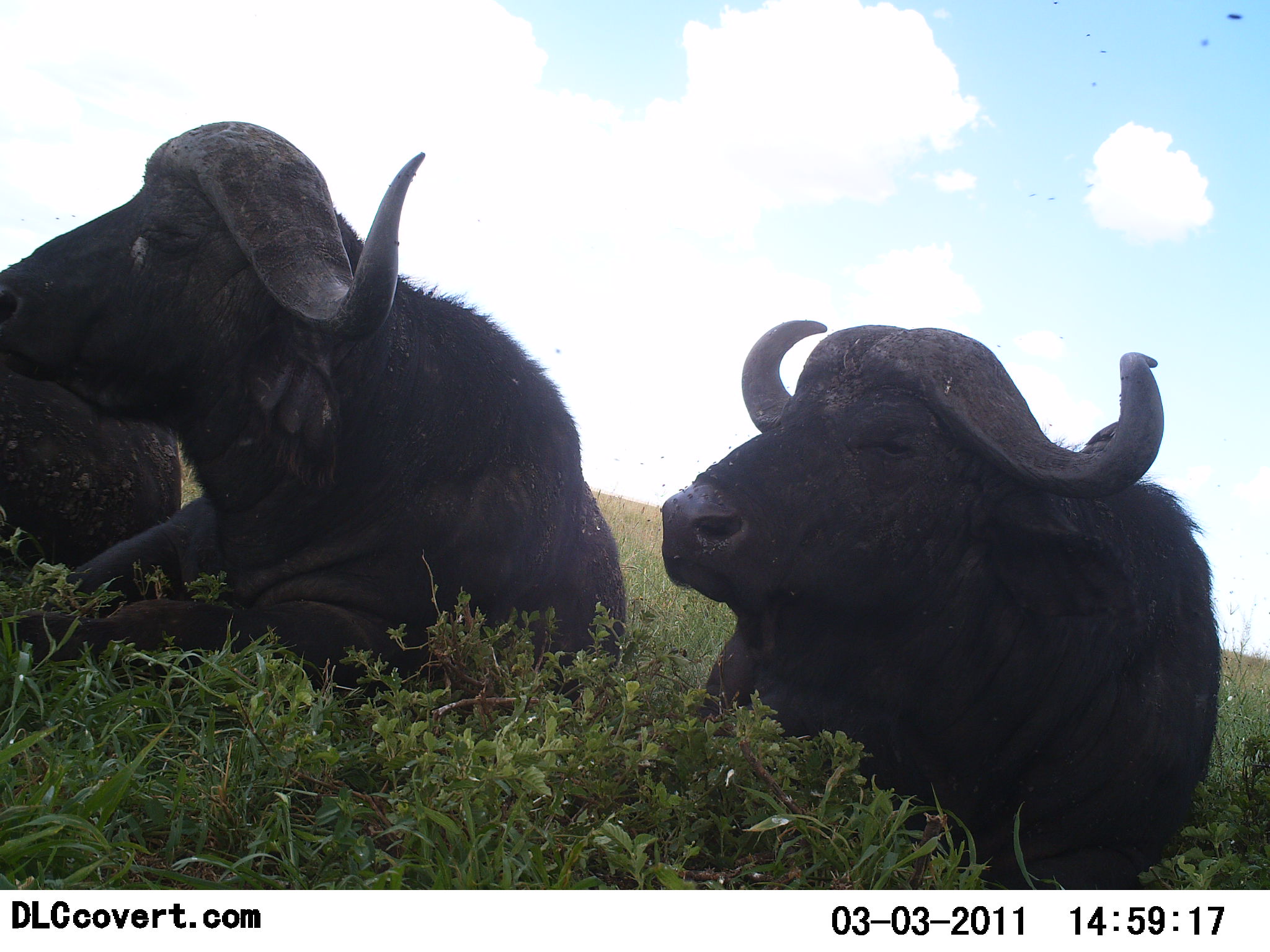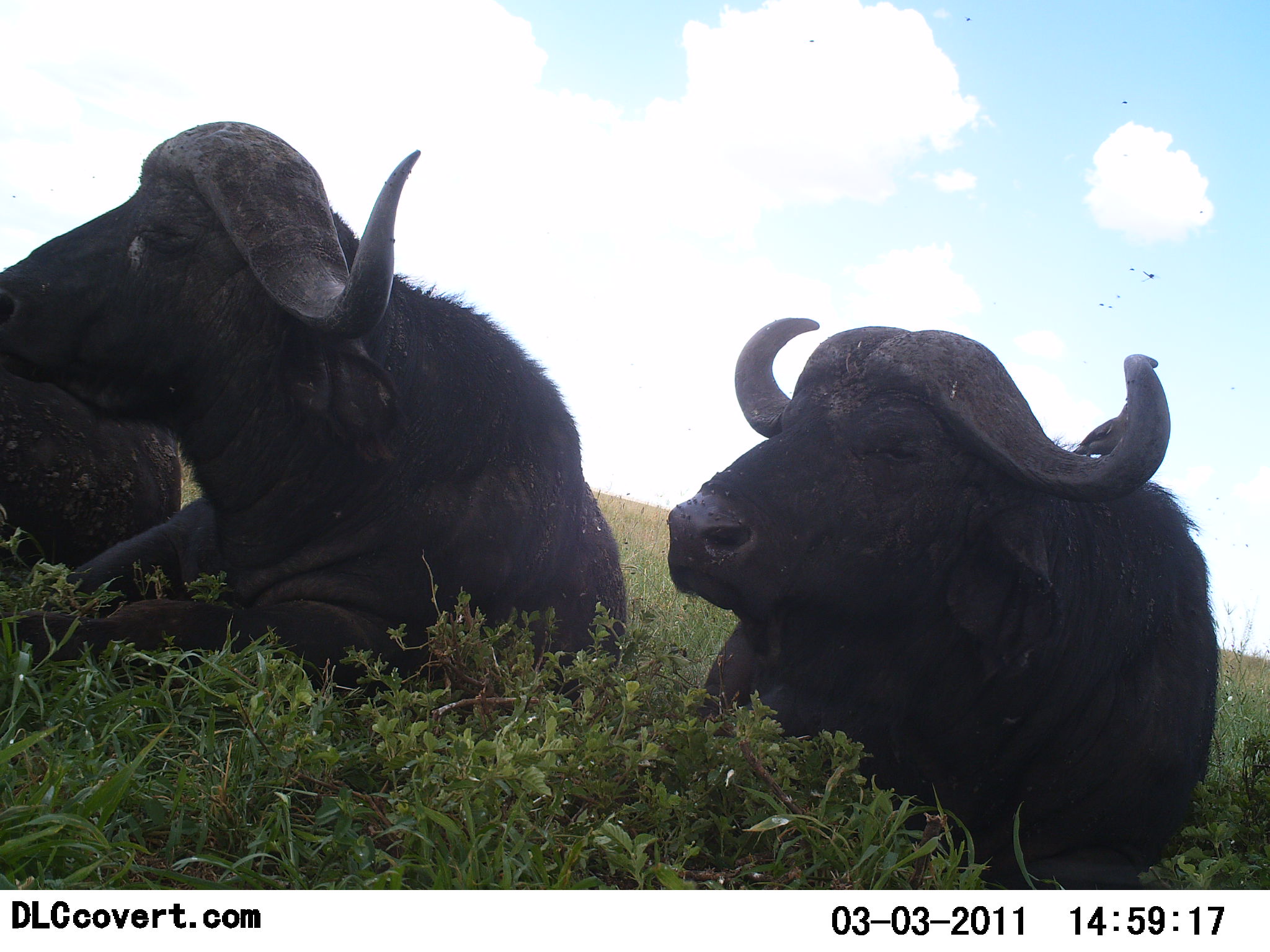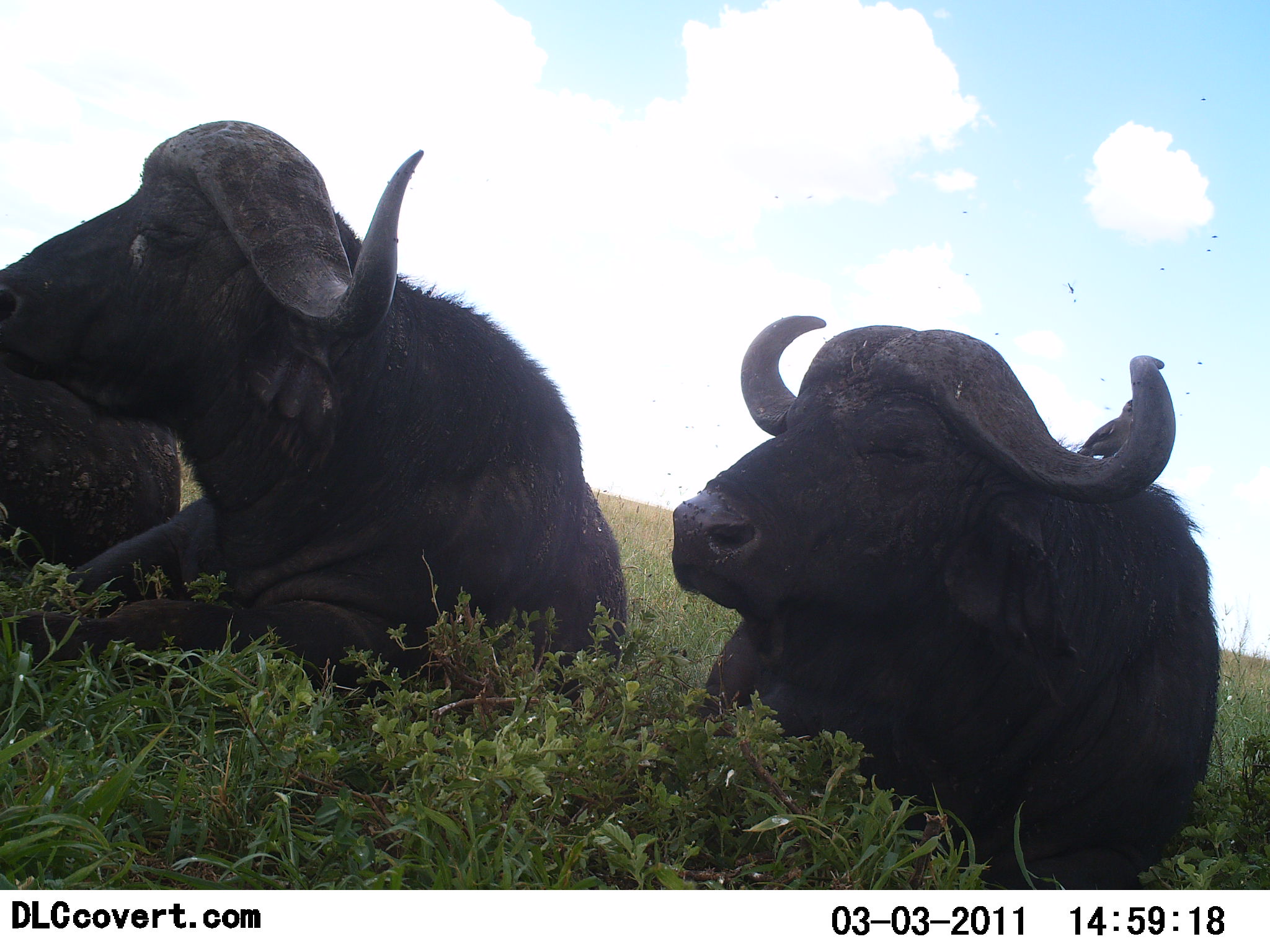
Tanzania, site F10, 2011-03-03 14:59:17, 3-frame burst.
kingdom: Animalia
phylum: Chordata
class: Mammalia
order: Artiodactyla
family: Bovidae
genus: Syncerus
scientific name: Syncerus caffer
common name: cape buffalo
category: buffalo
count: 3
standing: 0%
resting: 92%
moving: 8%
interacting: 0%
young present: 0%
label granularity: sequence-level